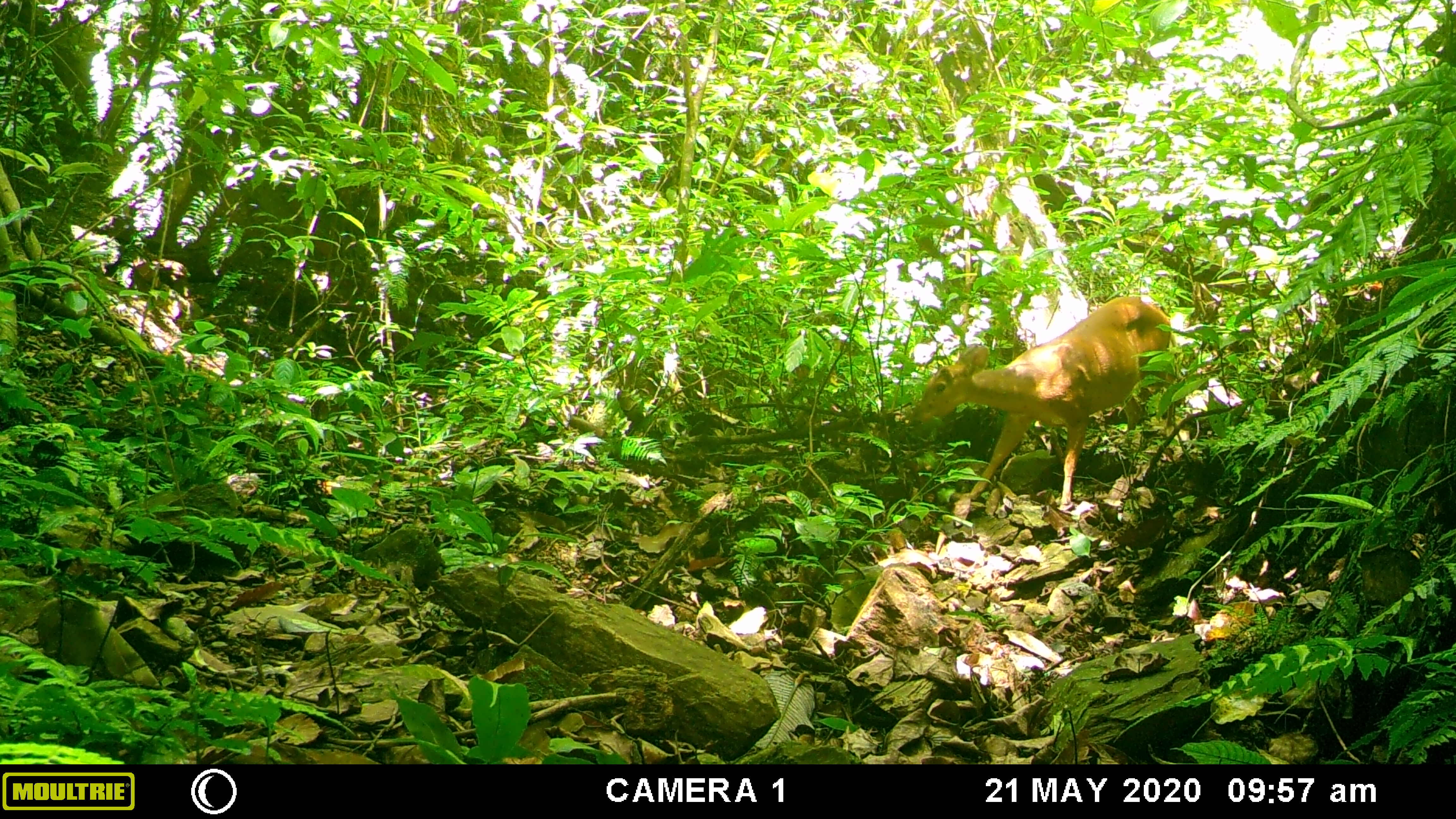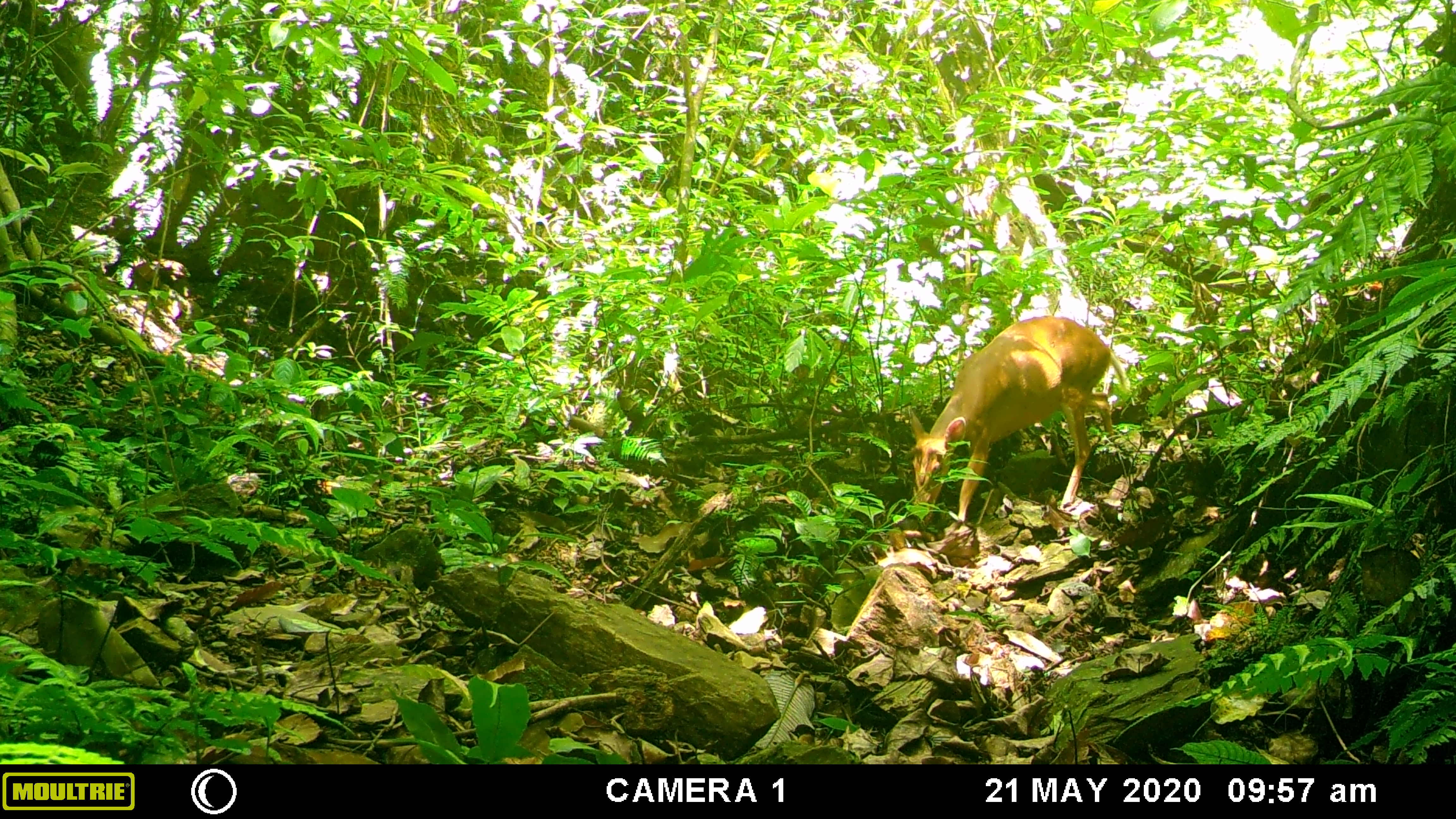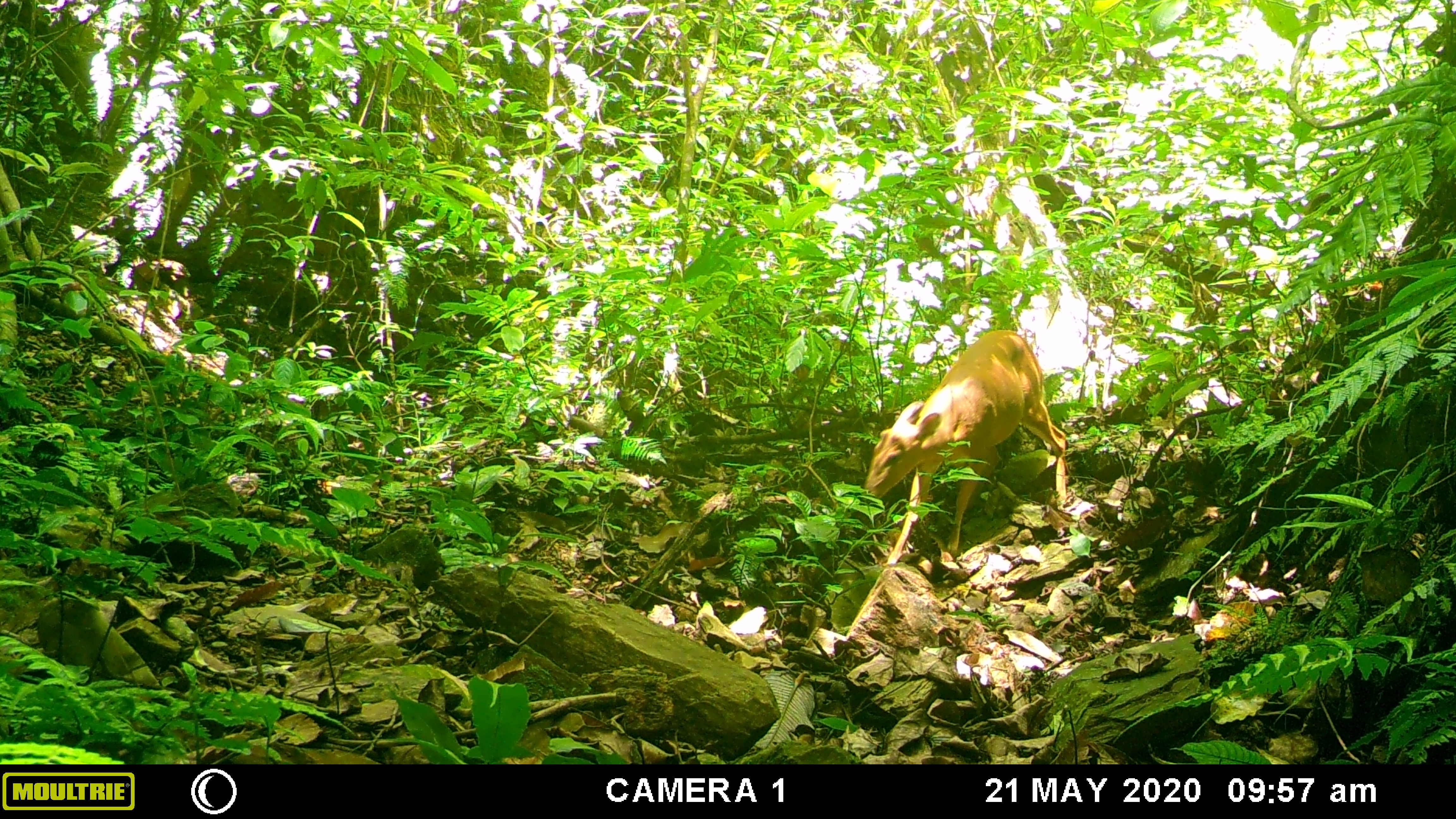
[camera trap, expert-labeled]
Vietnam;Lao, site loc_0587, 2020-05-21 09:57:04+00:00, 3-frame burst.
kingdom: Animalia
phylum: Chordata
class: Mammalia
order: Artiodactyla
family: Cervidae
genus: Muntiacus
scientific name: Muntiacus muntjak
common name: red muntjac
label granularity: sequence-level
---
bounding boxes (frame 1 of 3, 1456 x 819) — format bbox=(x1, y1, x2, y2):
red muntjac: bbox=(911, 294, 1179, 511)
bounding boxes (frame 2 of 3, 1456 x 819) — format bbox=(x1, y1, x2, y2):
red muntjac: bbox=(908, 314, 1131, 522)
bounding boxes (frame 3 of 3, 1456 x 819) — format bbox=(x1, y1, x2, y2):
red muntjac: bbox=(863, 328, 1067, 562)